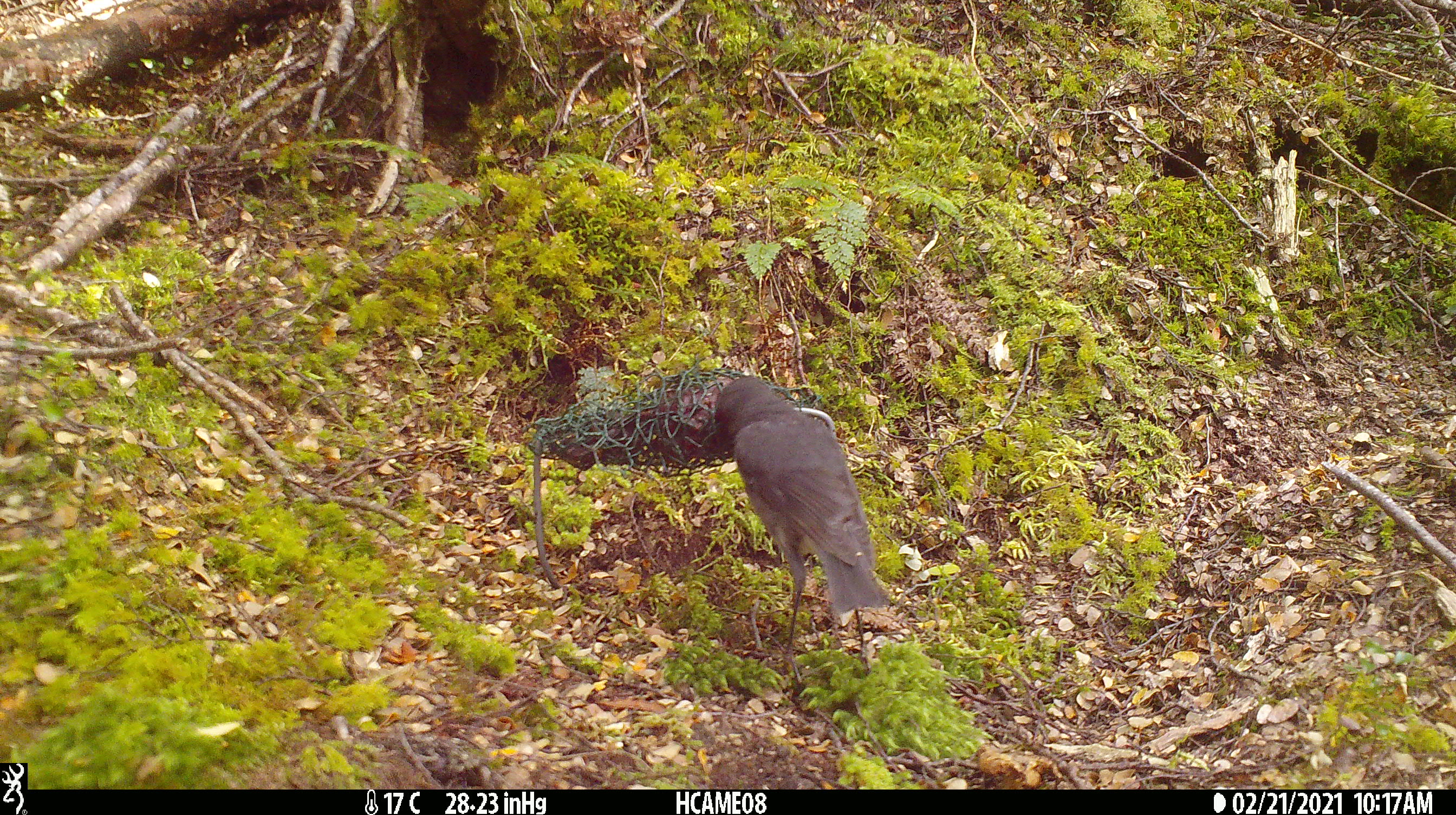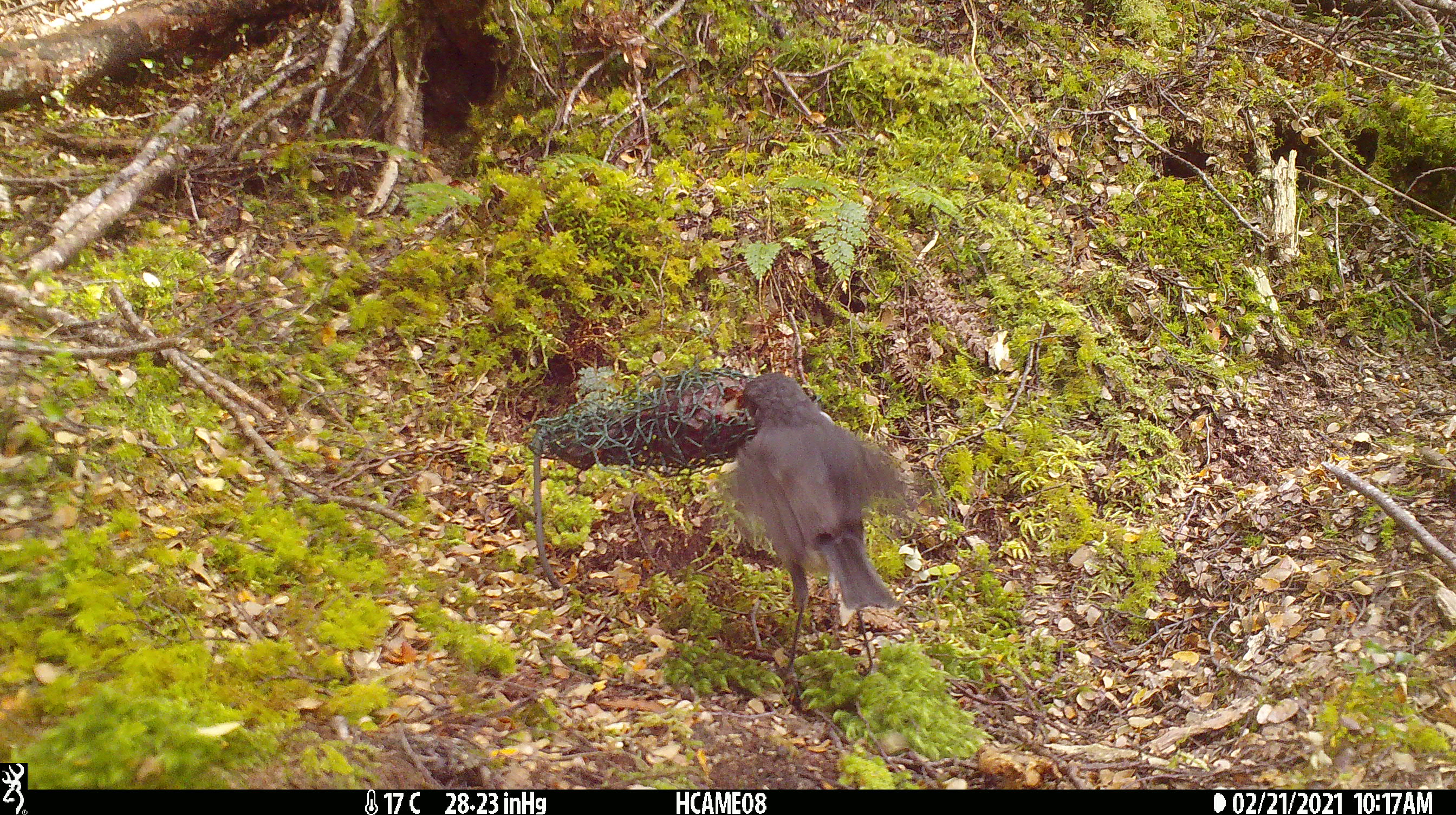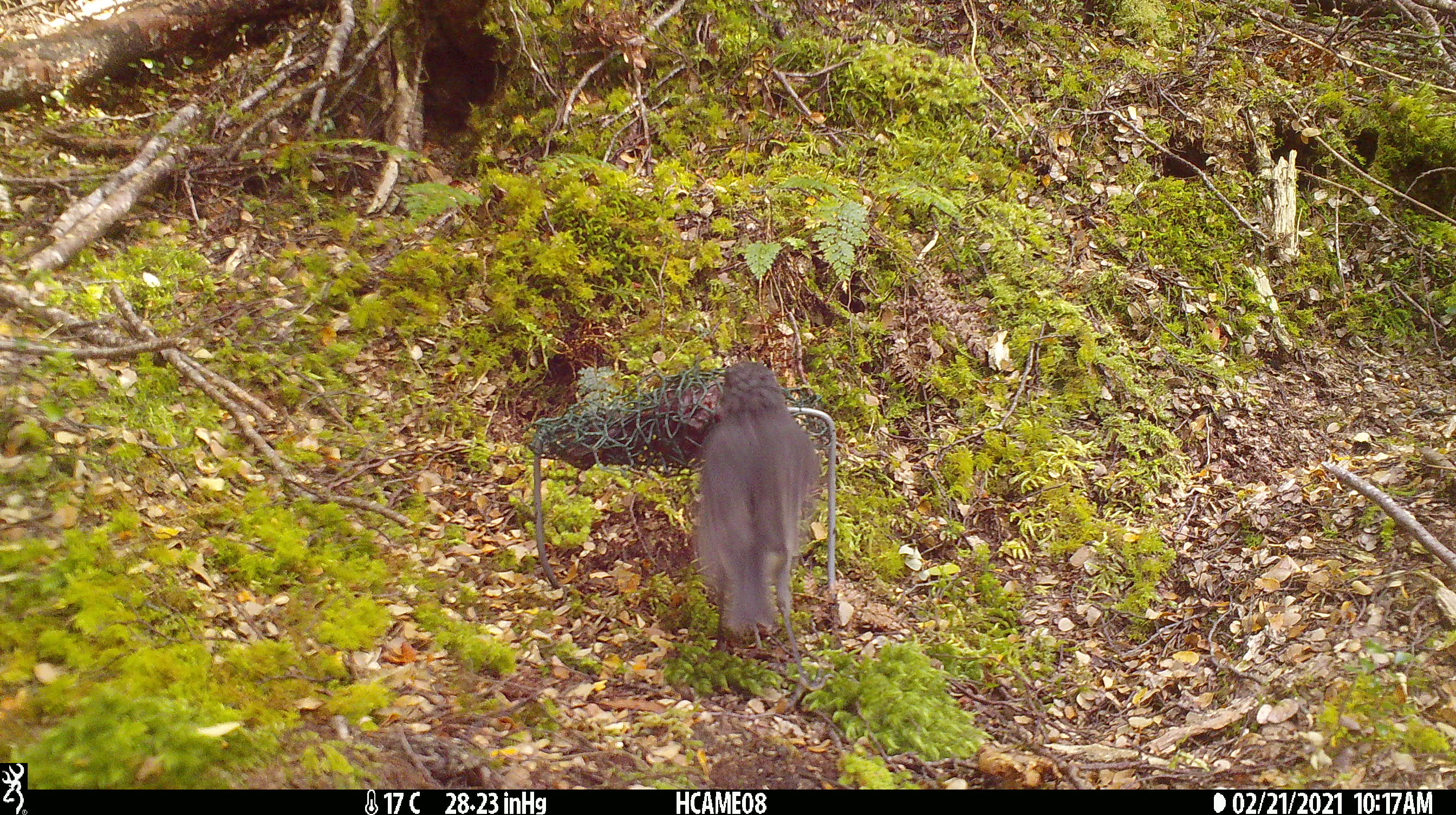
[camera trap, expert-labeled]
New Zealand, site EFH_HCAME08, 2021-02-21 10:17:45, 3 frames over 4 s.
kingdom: Animalia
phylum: Chordata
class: Aves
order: Passeriformes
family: Petroicidae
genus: Petroica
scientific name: Petroica australis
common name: new zealand robin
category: robin